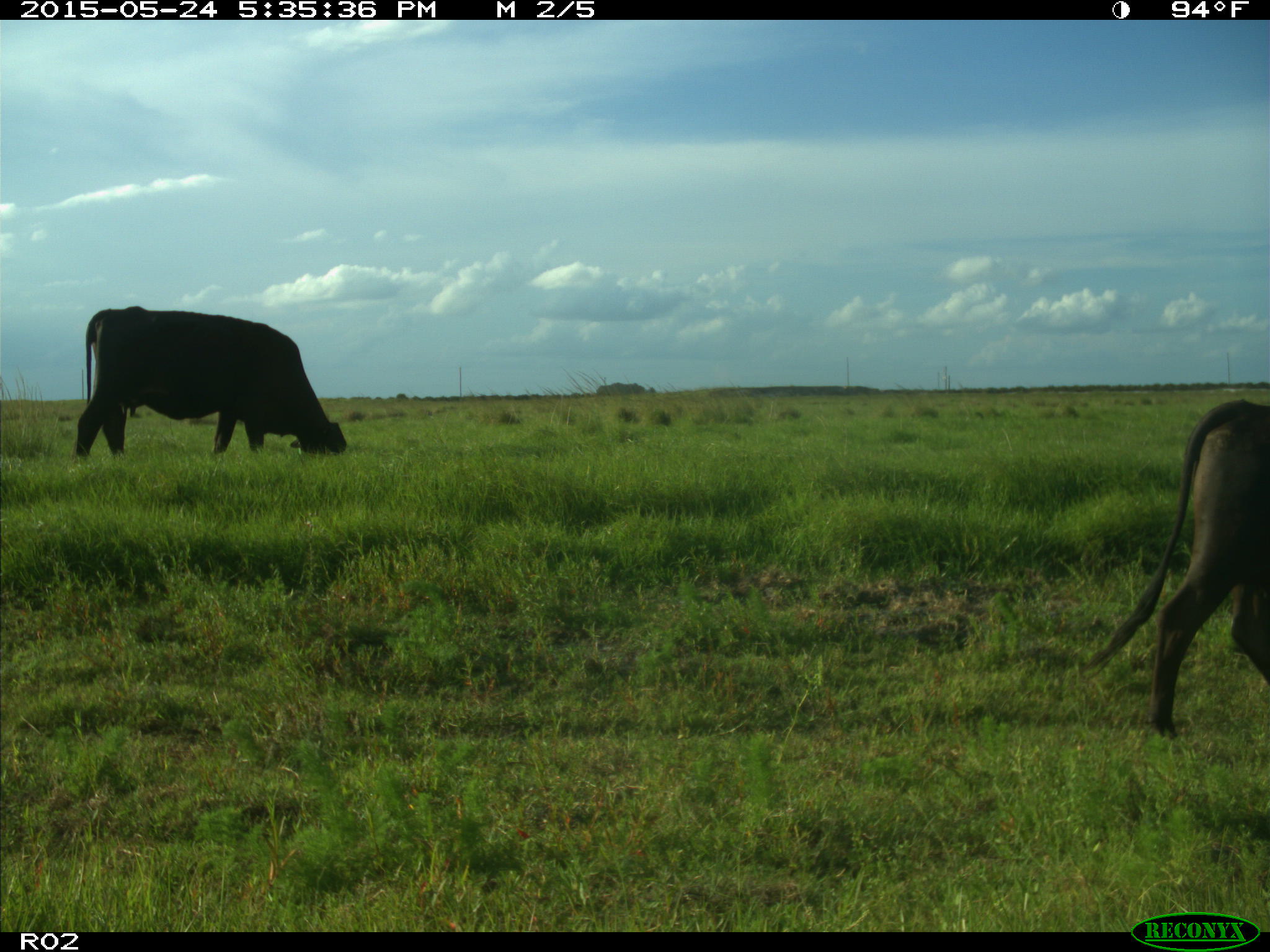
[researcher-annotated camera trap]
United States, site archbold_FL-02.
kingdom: Animalia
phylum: Chordata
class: Mammalia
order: Artiodactyla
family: Bovidae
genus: Bos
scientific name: Bos taurus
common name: domestic cow